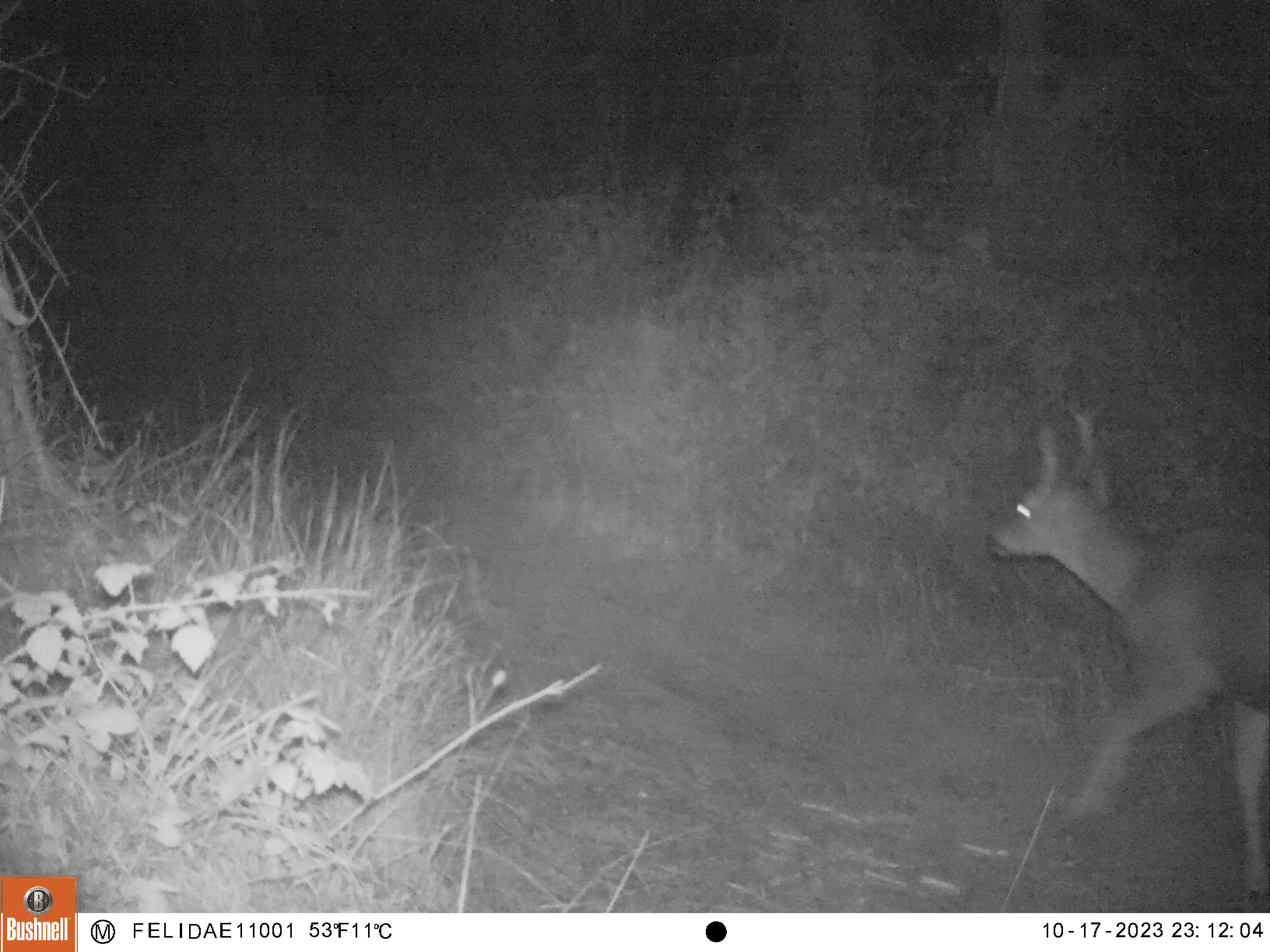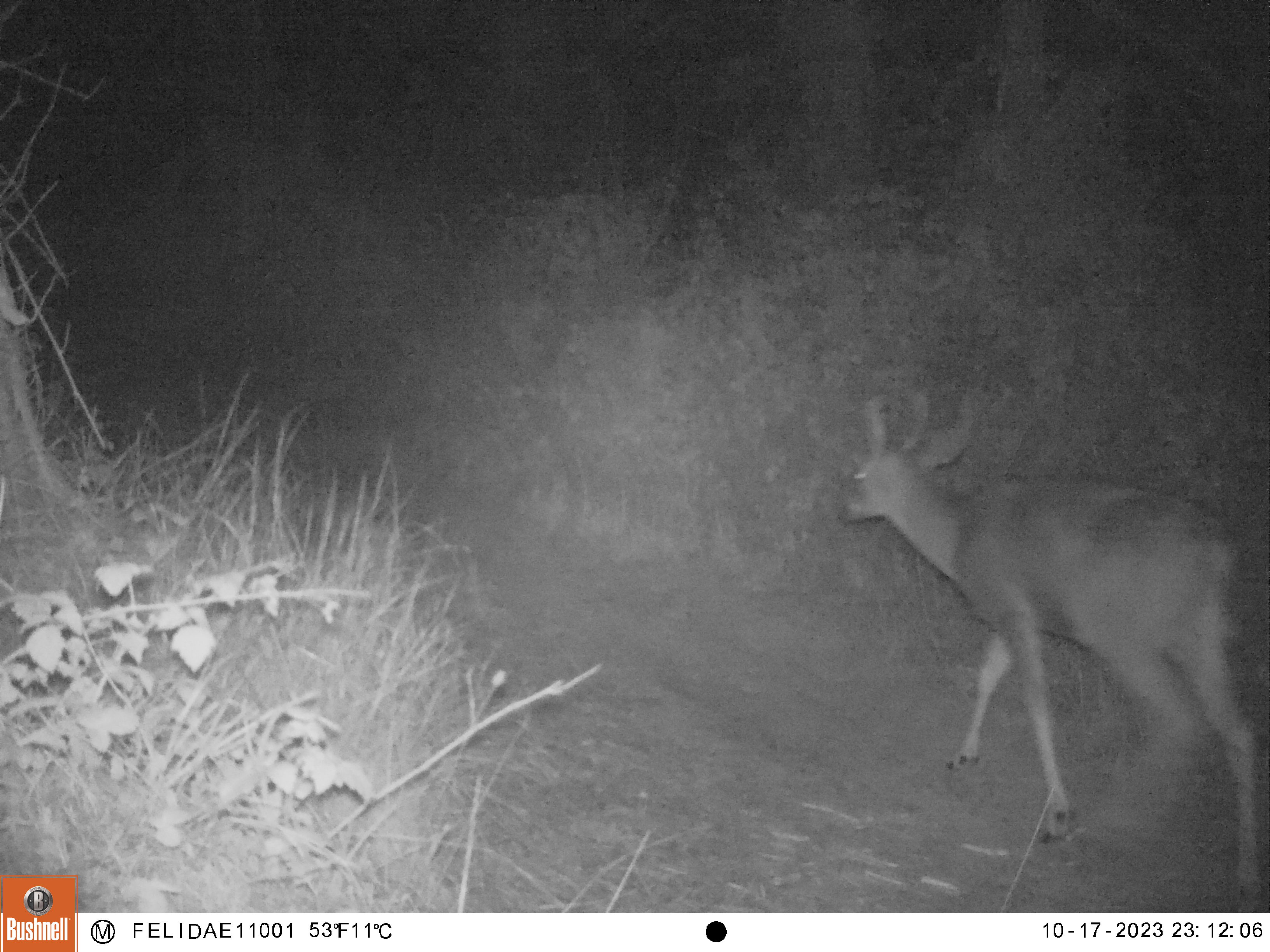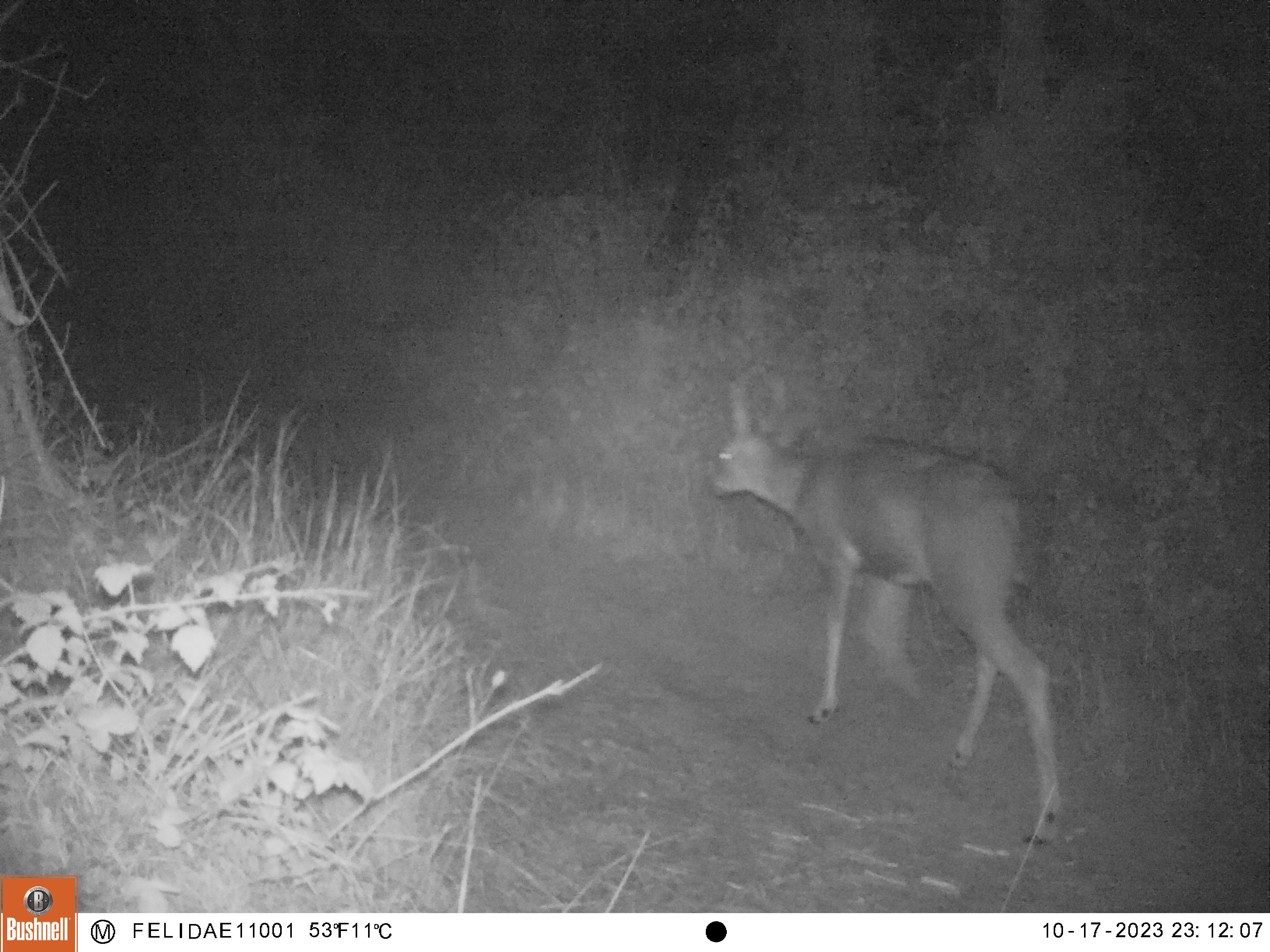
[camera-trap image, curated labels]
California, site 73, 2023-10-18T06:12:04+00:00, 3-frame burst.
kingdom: Animalia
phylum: Chordata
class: Mammalia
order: Artiodactyla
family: Cervidae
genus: Odocoileus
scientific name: Odocoileus hemionus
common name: mule deer